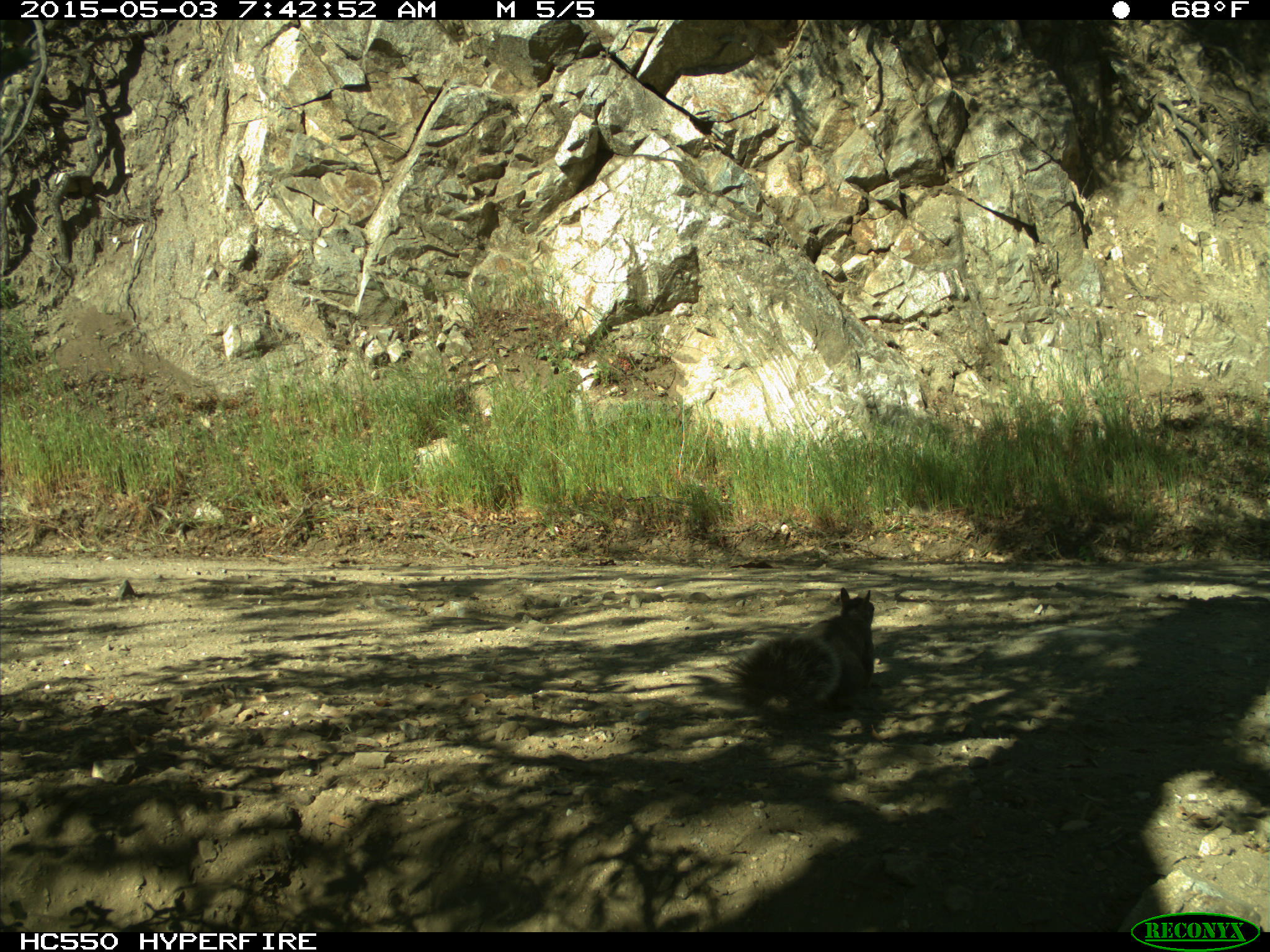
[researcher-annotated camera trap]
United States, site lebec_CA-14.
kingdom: Animalia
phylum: Chordata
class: Mammalia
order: Rodentia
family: Sciuridae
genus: Sciurus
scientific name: Sciurus carolinensis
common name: eastern gray squirrel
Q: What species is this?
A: Sciurus carolinensis (eastern gray squirrel).